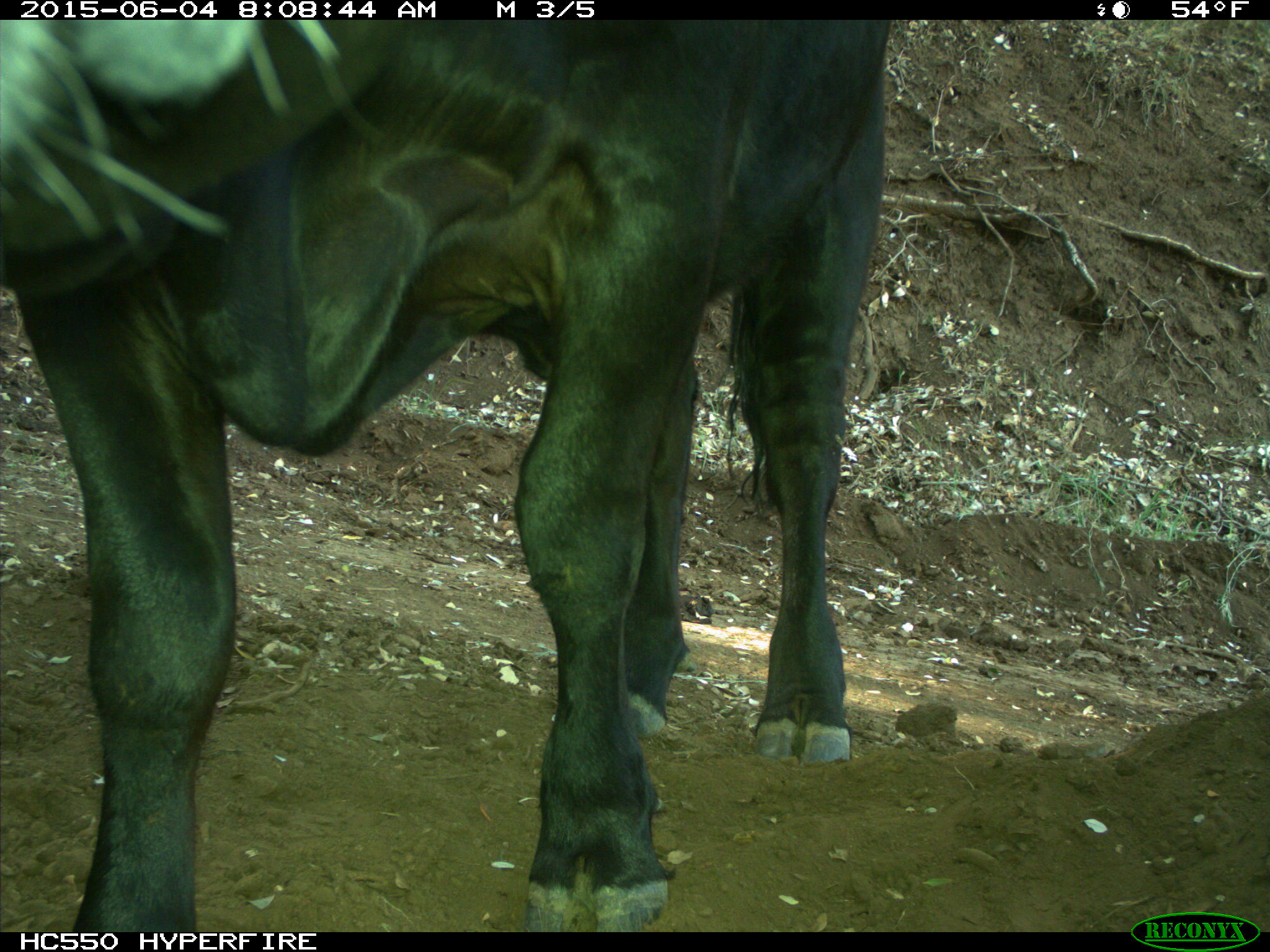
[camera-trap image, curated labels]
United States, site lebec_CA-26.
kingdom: Animalia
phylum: Chordata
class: Mammalia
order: Artiodactyla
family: Bovidae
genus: Bos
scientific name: Bos taurus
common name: domestic cow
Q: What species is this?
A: Bos taurus (domestic cow).